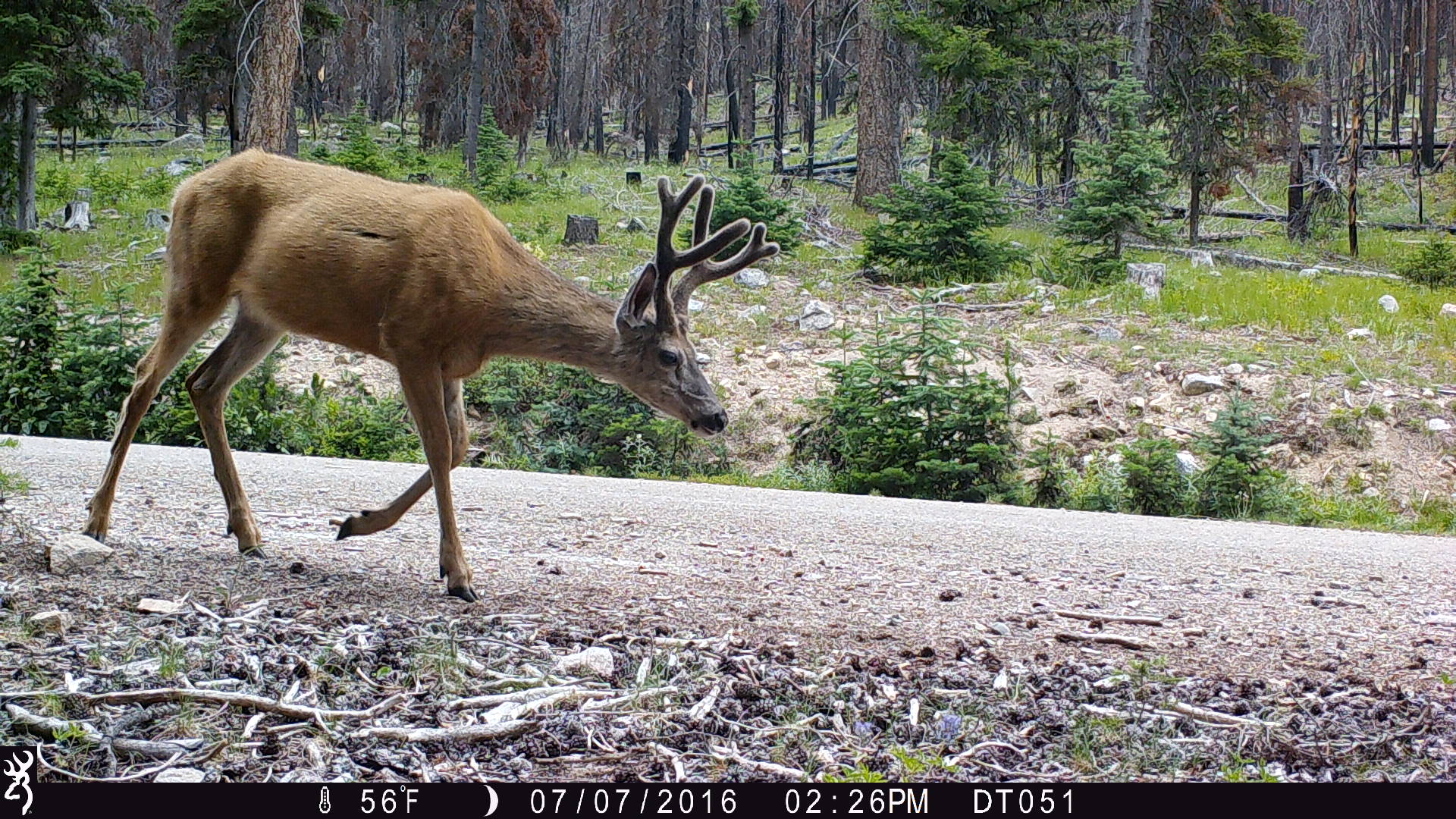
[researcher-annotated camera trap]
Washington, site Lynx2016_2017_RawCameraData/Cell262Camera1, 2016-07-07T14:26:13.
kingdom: Animalia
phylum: Chordata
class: Mammalia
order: Artiodactyla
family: Cervidae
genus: Odocoileus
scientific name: Odocoileus hemionus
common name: mule deer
Odocoileus hemionus (mule deer). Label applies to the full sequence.